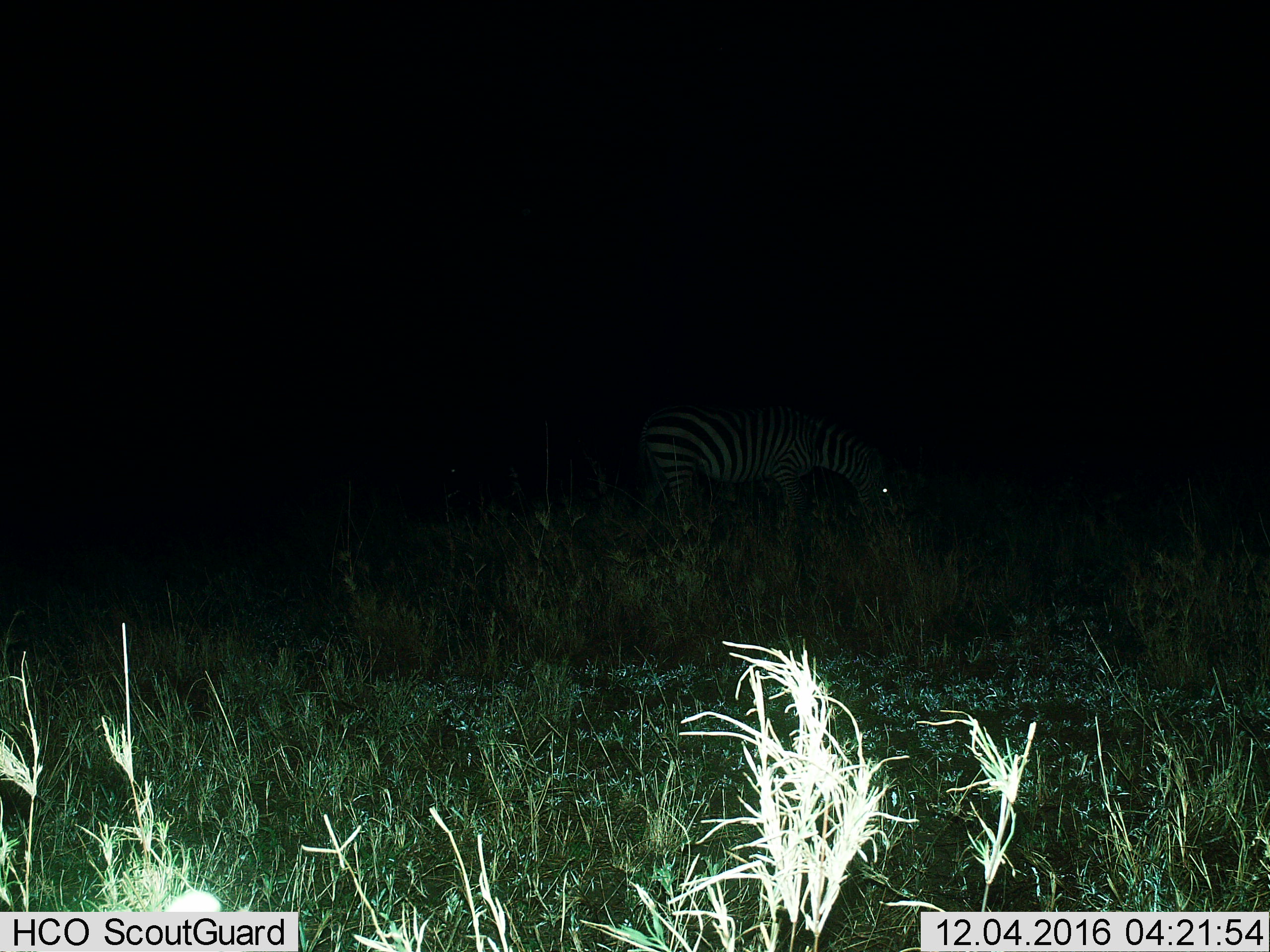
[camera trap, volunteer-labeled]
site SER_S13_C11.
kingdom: Animalia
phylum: Chordata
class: Mammalia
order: Perissodactyla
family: Equidae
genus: Equus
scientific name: Equus quagga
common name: plains zebra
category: zebraplains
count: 1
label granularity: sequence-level